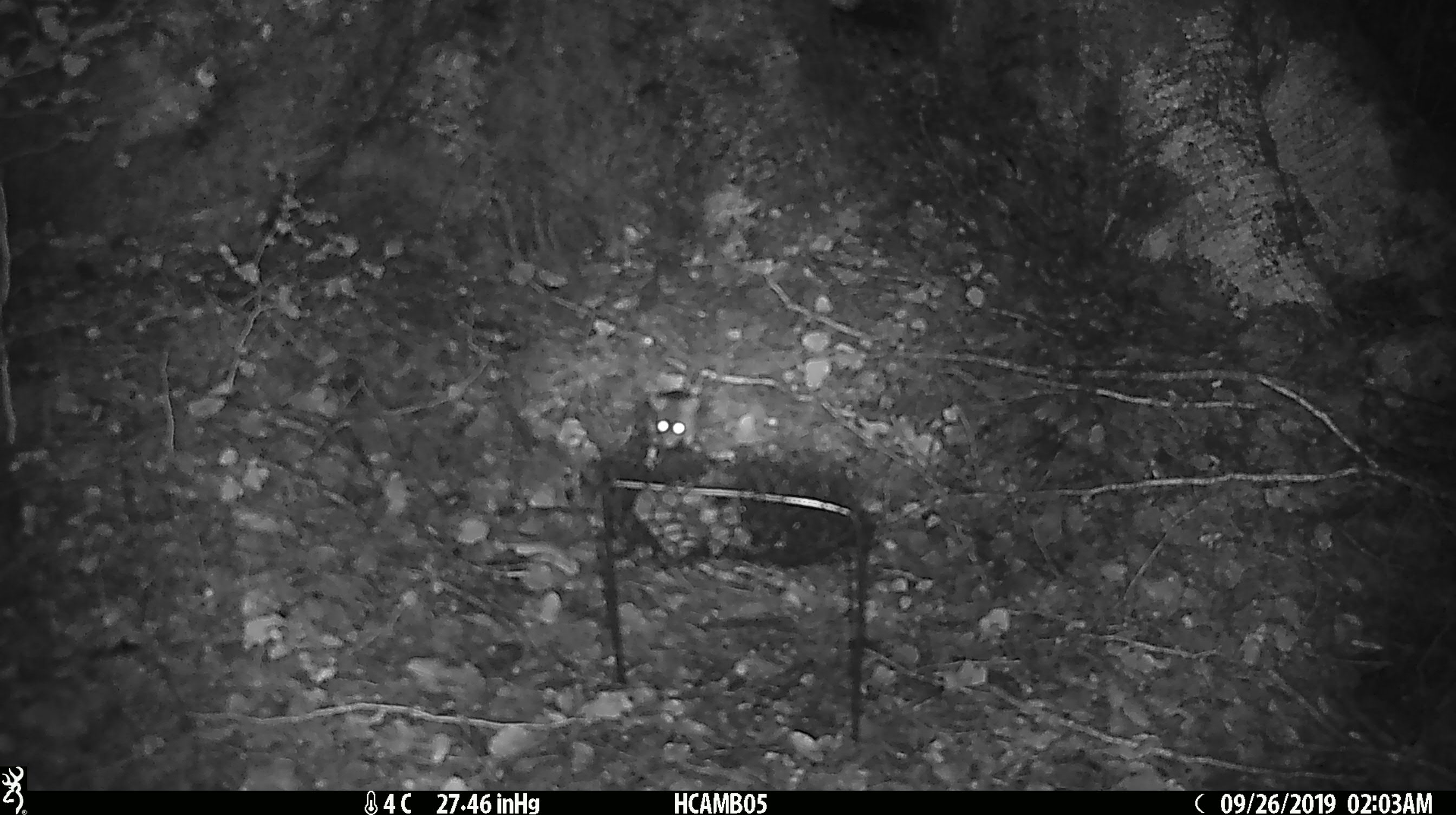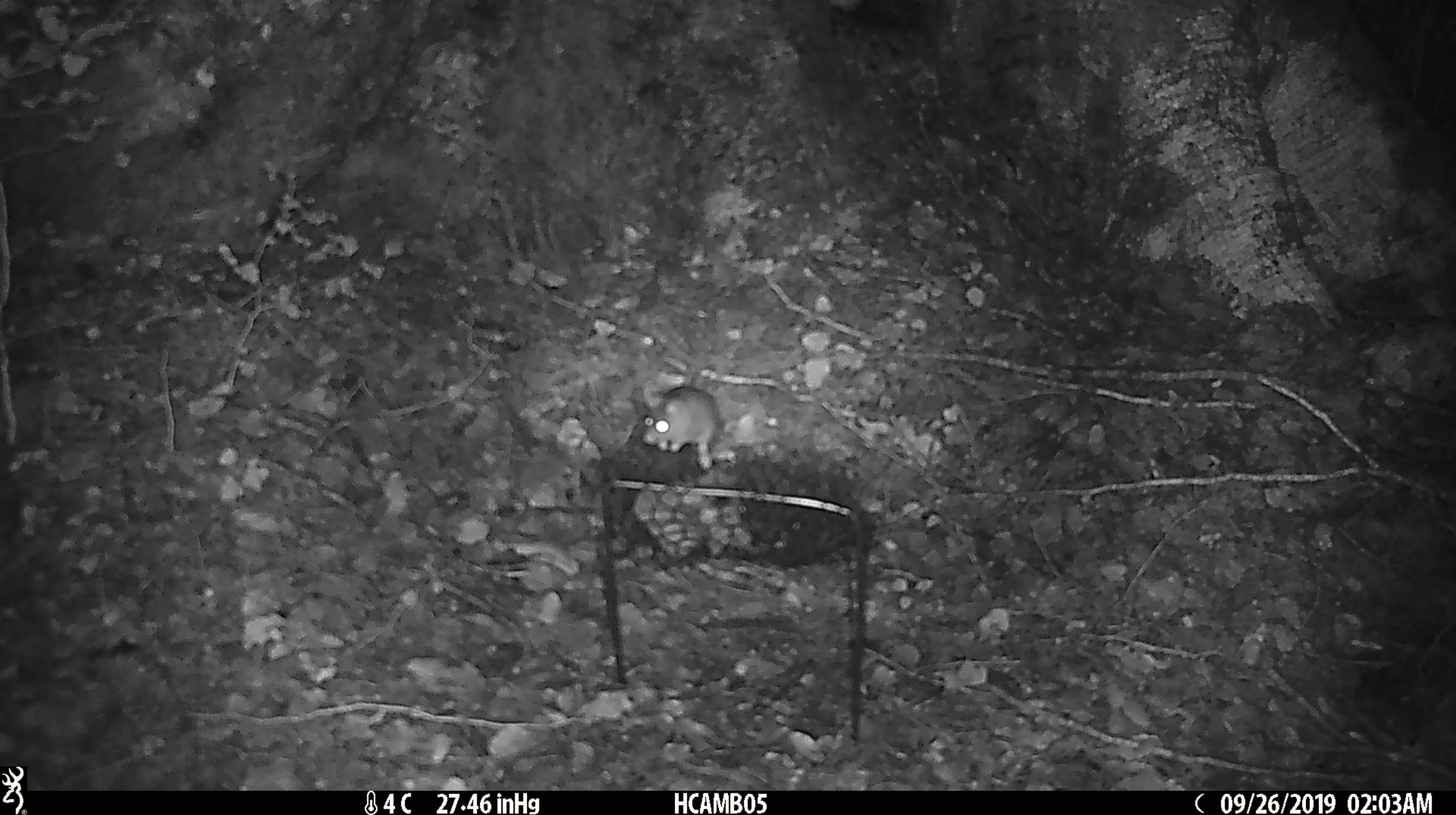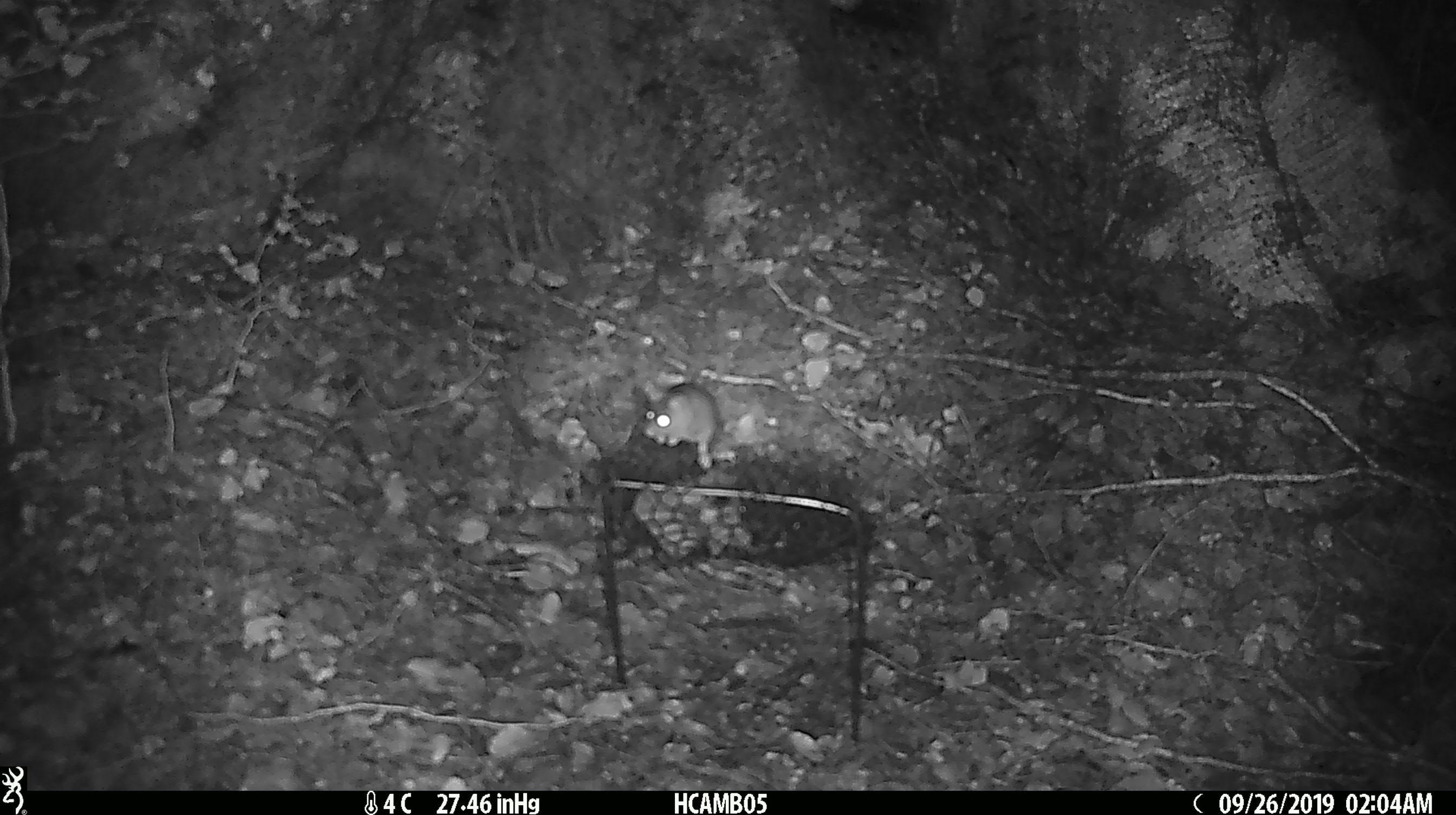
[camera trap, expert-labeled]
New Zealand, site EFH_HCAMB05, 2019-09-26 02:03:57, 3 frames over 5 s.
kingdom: Animalia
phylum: Chordata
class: Mammalia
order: Rodentia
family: Muridae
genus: Mus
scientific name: Mus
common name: mouse